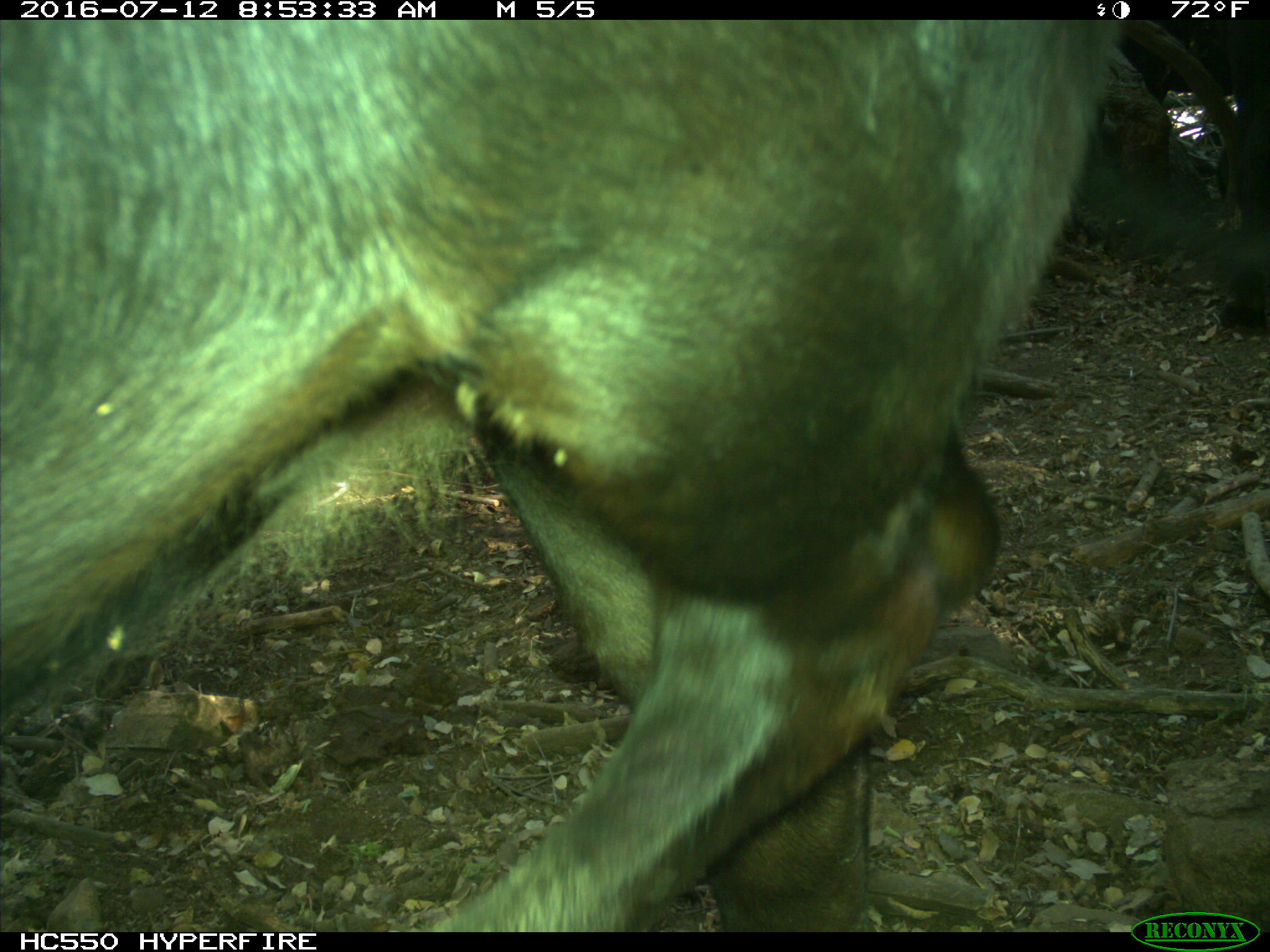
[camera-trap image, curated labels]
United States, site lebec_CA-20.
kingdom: Animalia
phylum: Chordata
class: Mammalia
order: Artiodactyla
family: Bovidae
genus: Bos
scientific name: Bos taurus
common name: domestic cow